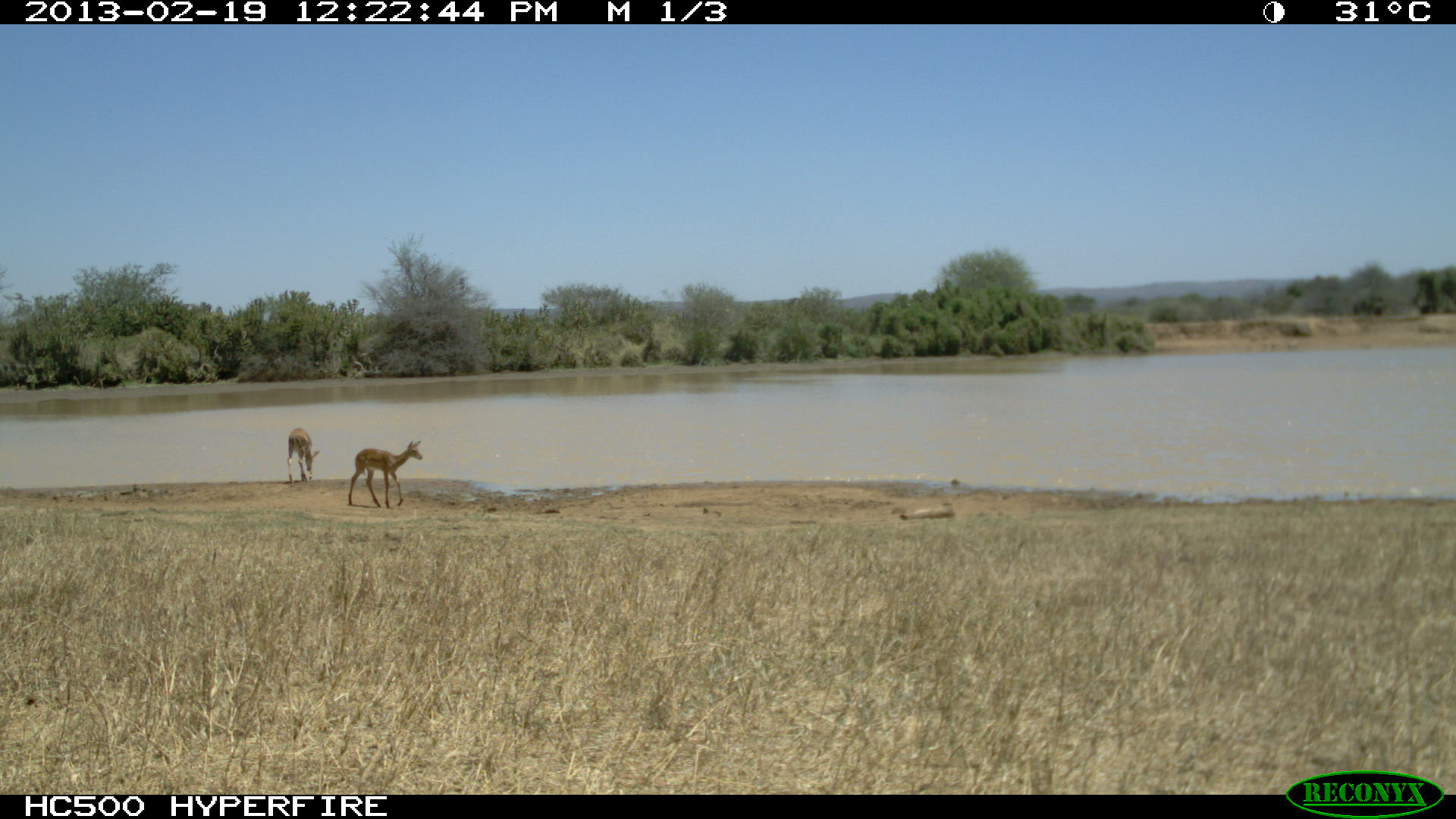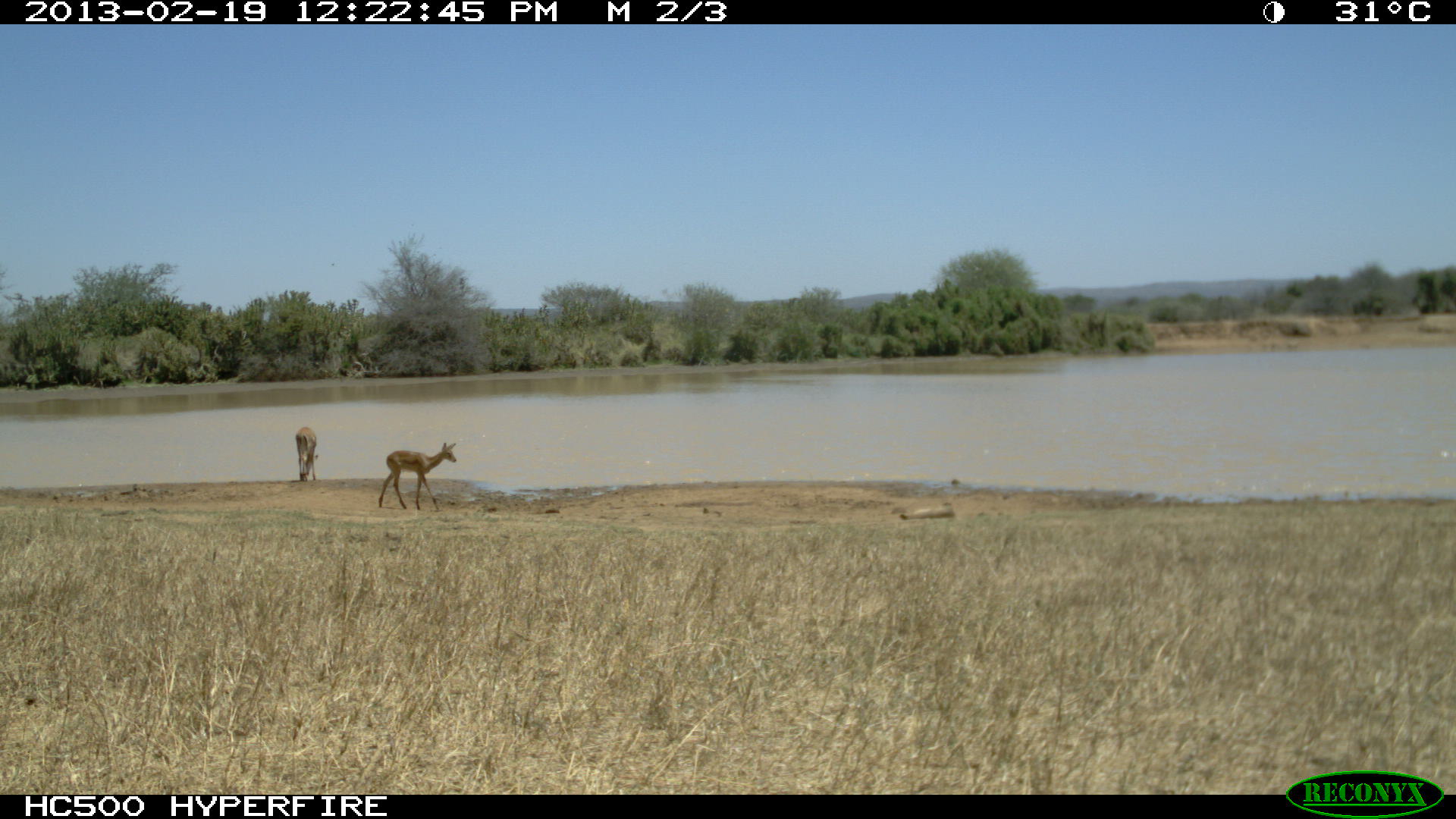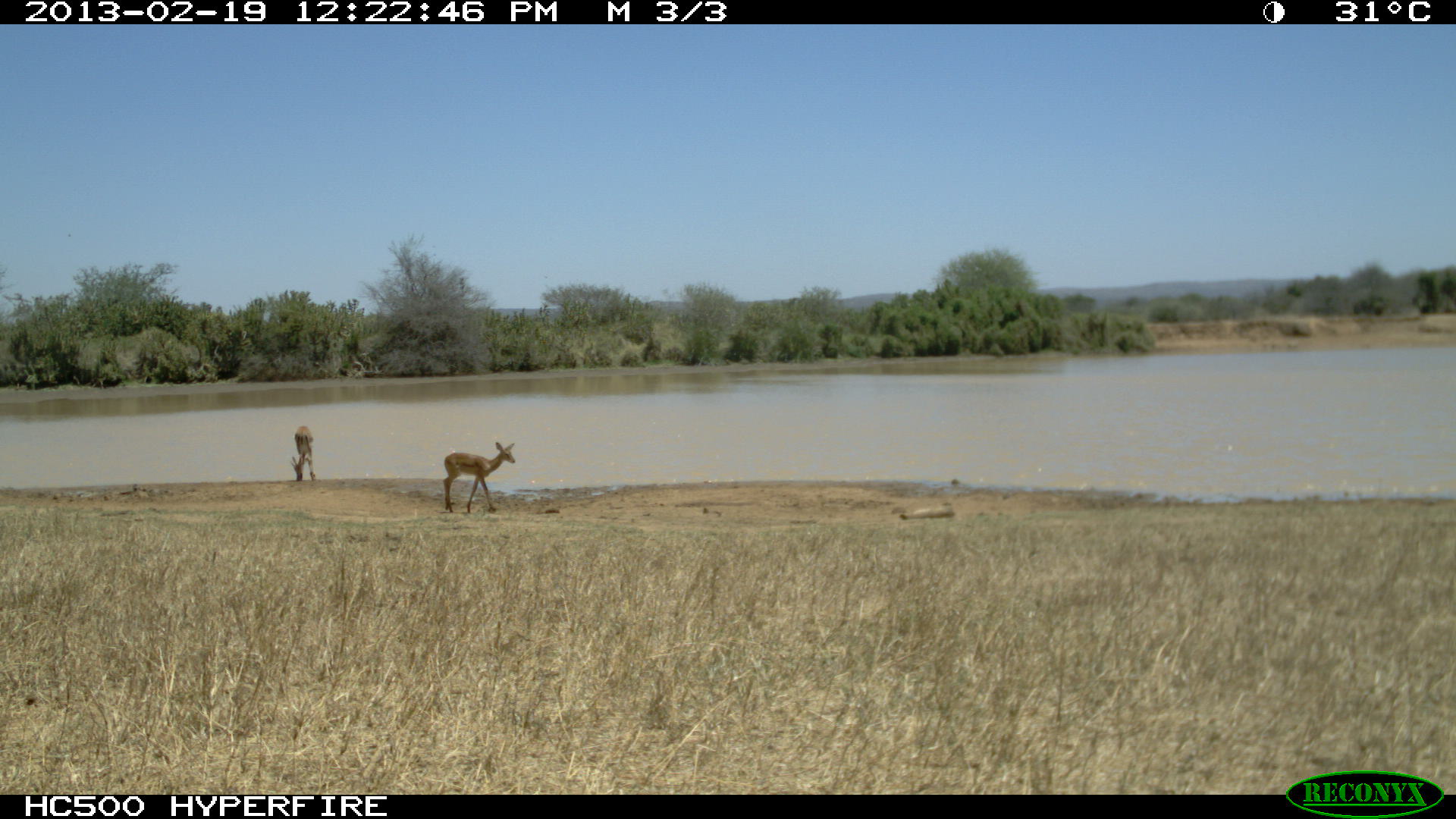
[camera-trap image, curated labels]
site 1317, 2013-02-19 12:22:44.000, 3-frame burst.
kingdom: Animalia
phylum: Chordata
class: Mammalia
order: Artiodactyla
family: Bovidae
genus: Aepyceros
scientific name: Aepyceros melampus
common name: impala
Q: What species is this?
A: Aepyceros melampus (impala).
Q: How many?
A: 2.